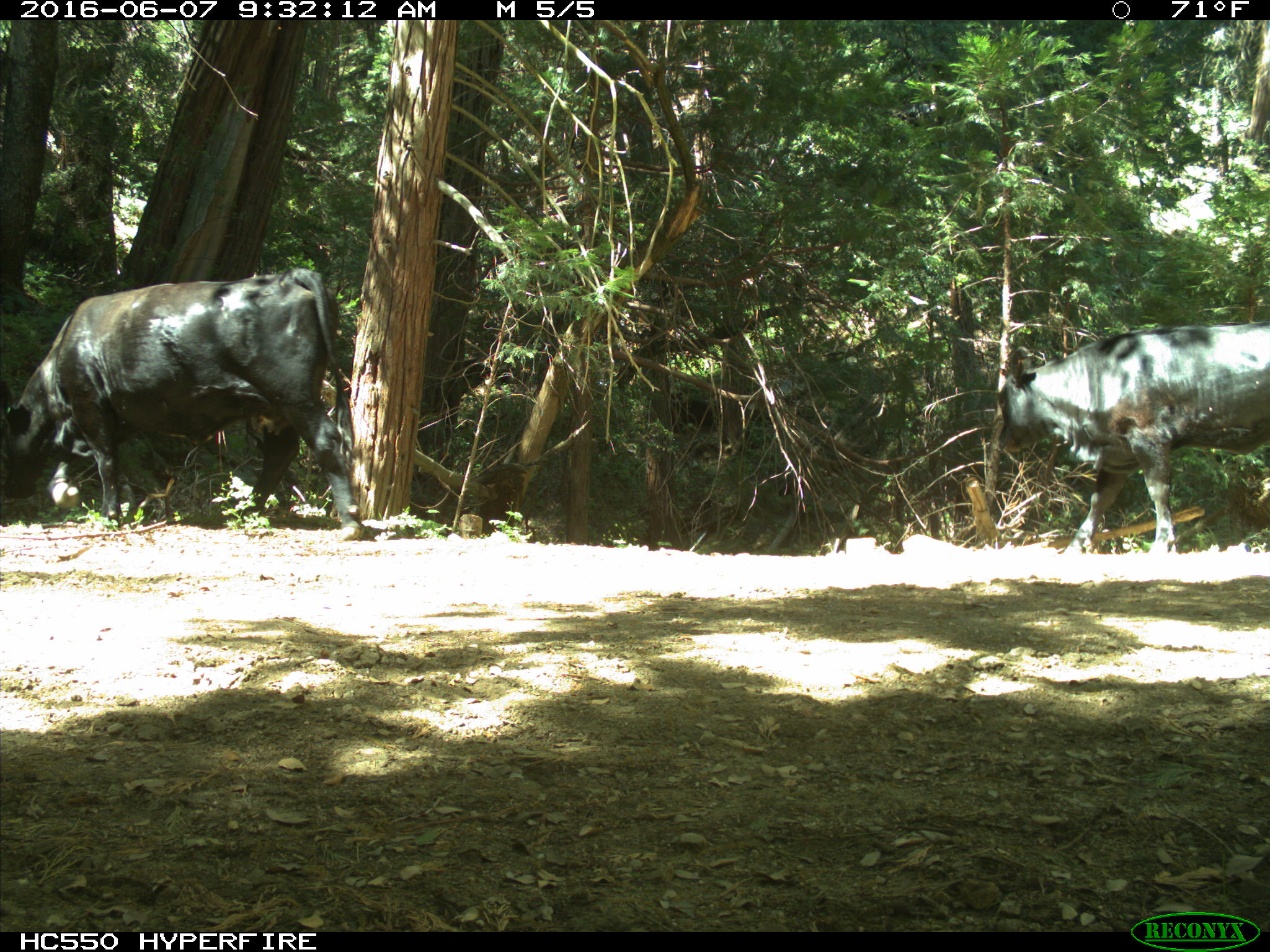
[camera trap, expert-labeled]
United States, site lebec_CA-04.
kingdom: Animalia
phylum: Chordata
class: Mammalia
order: Artiodactyla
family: Bovidae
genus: Bos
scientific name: Bos taurus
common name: domestic cow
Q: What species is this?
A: Bos taurus (domestic cow).